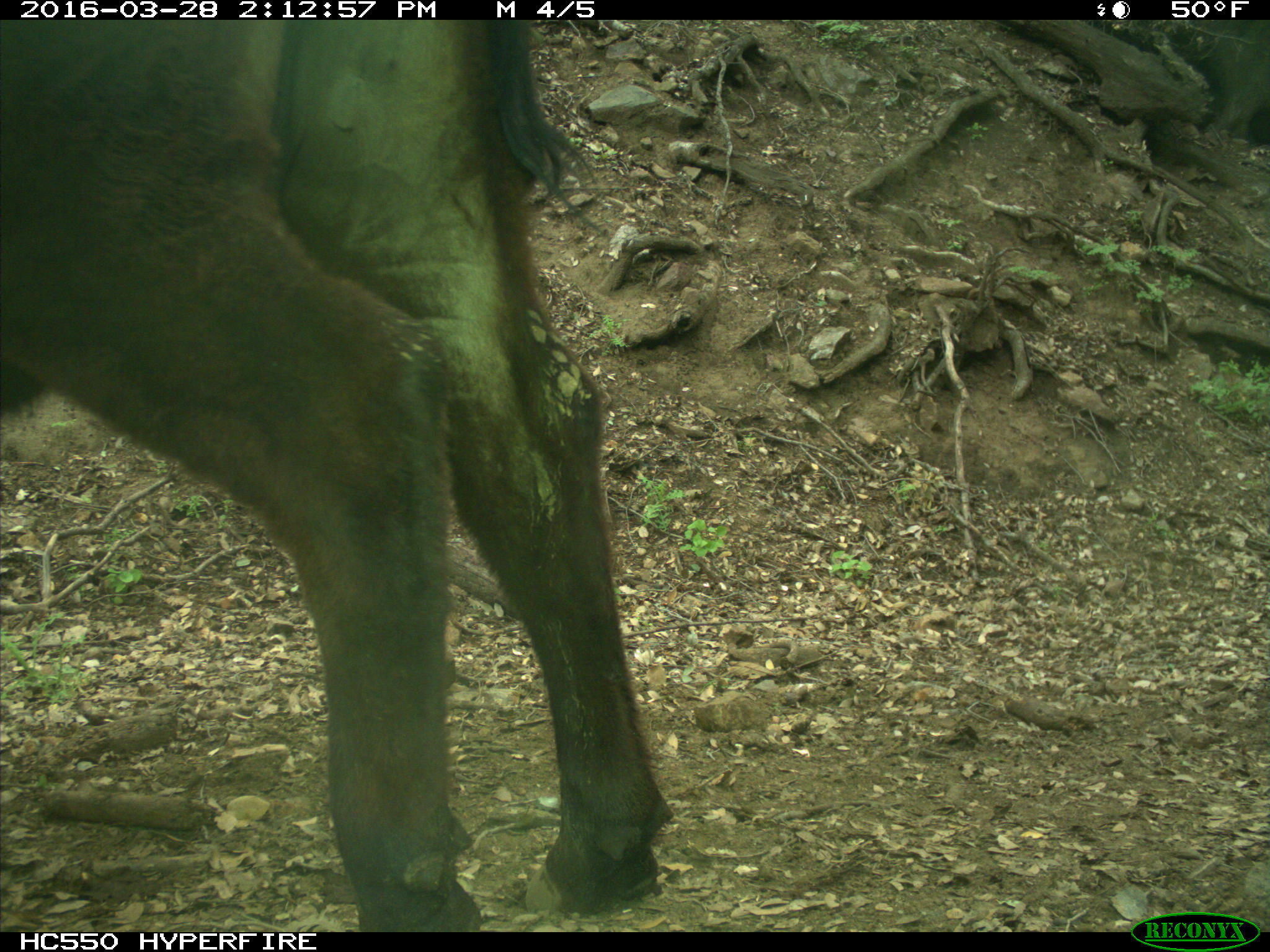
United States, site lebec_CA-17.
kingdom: Animalia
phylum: Chordata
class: Mammalia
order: Artiodactyla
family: Bovidae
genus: Bos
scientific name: Bos taurus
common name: domestic cow